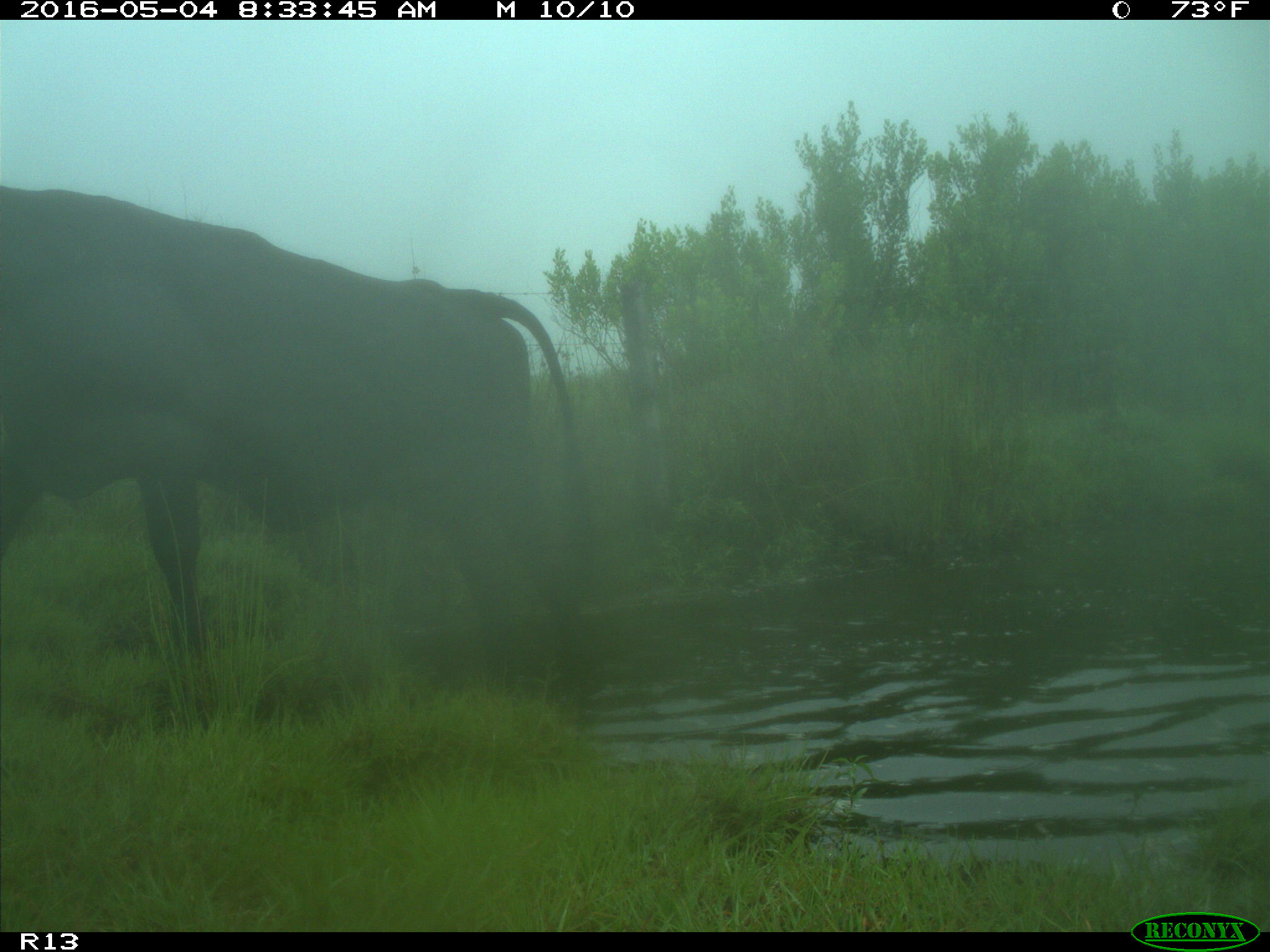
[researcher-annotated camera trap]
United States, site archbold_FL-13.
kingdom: Animalia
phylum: Chordata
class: Mammalia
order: Artiodactyla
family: Bovidae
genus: Bos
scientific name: Bos taurus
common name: domestic cow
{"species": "Bos taurus (domestic cow)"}